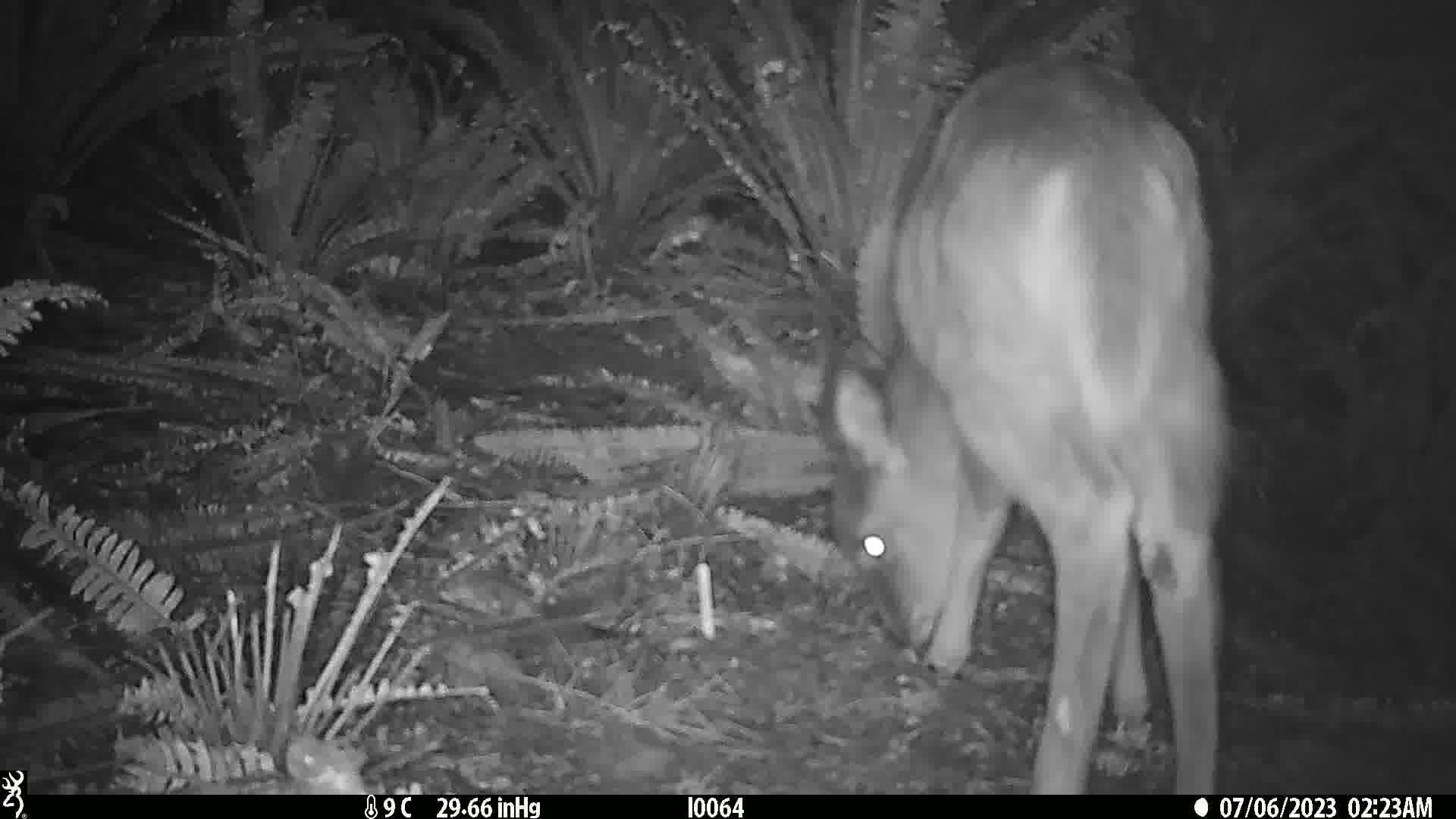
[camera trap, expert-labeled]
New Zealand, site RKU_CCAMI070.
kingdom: Animalia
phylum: Chordata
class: Mammalia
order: Artiodactyla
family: Cervidae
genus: Odocoileus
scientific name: Odocoileus virginianus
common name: white-tailed deer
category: white tailed deer